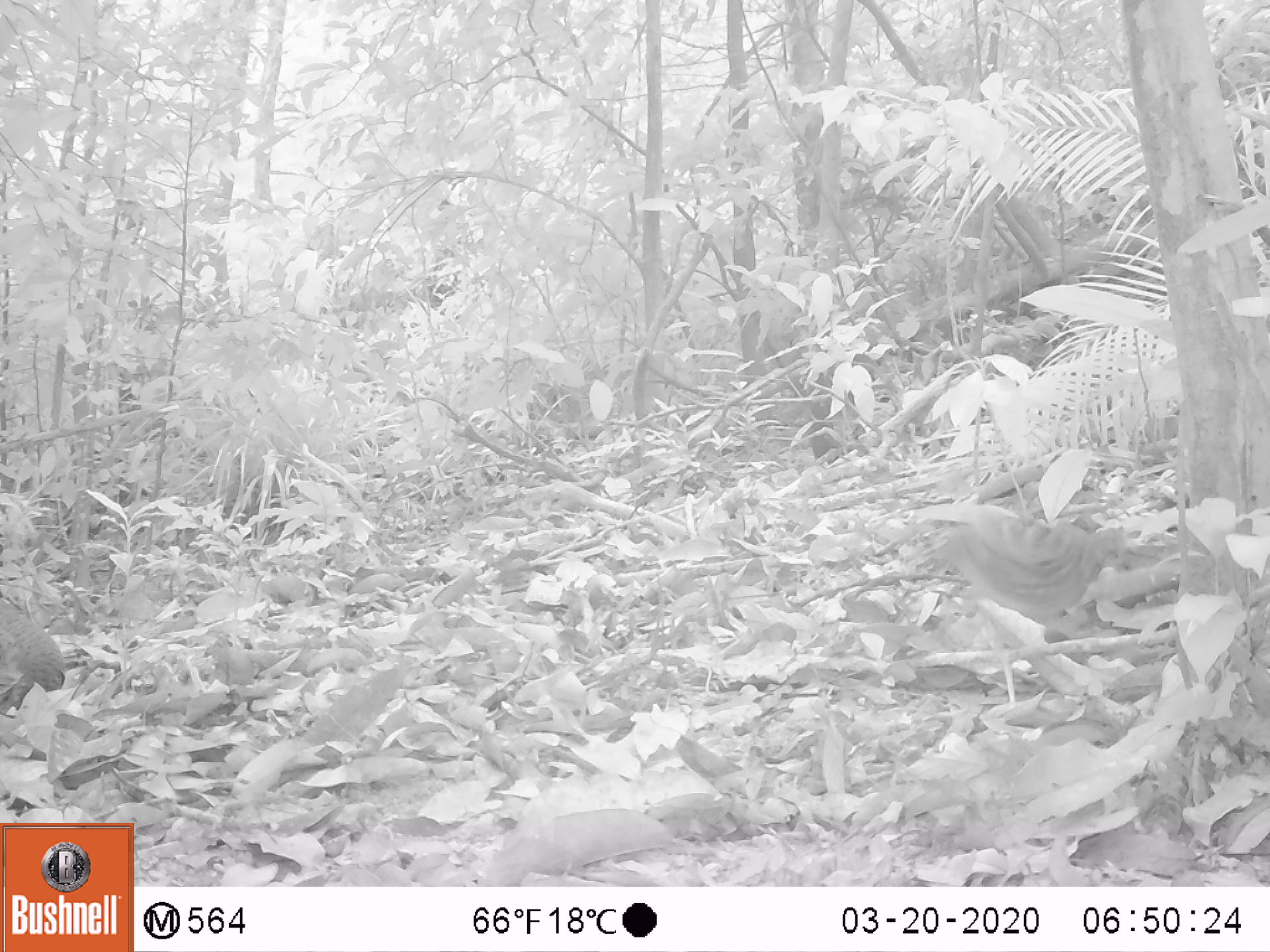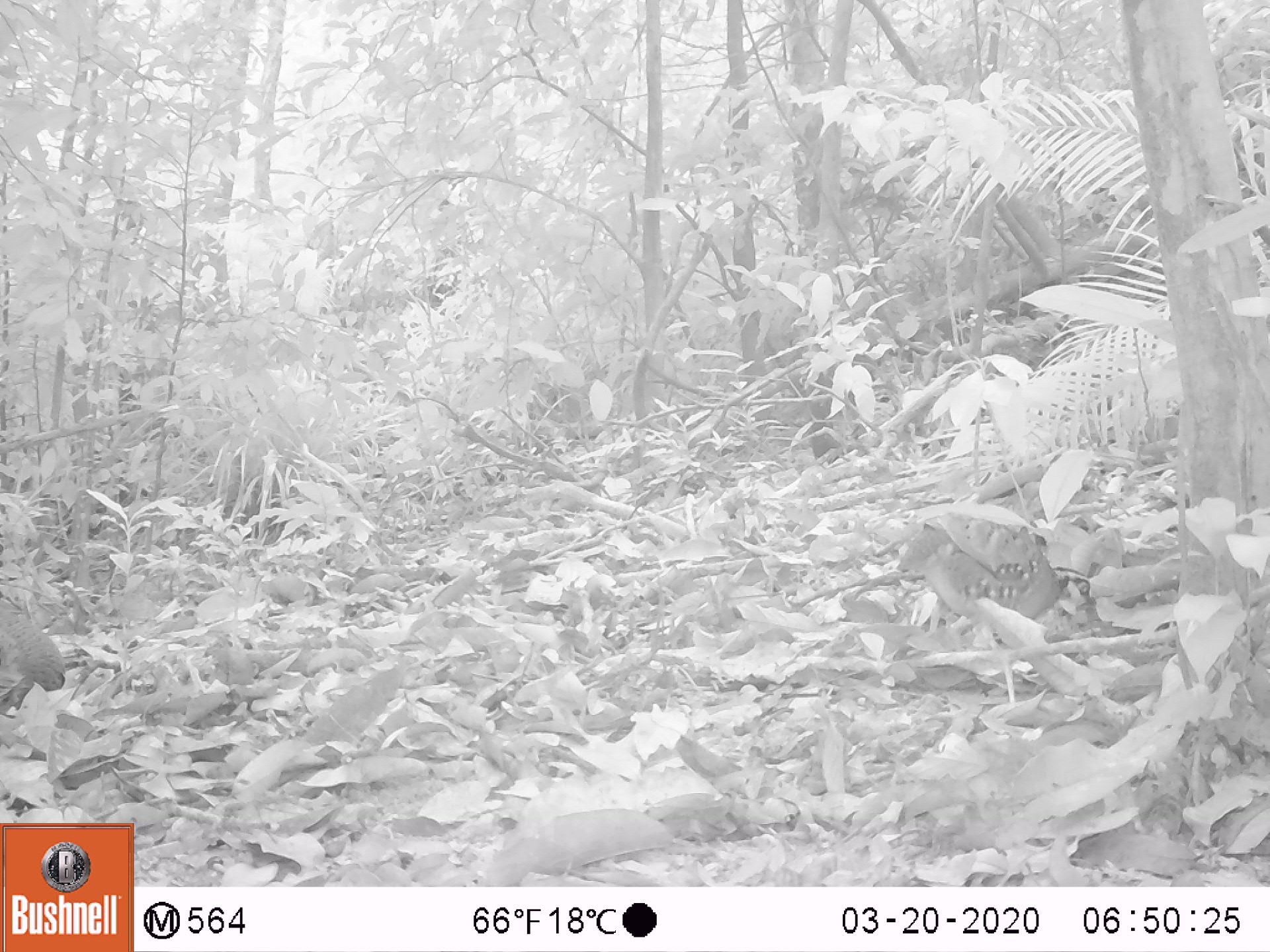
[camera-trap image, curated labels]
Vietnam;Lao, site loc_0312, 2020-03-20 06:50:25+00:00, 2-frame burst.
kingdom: Animalia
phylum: Chordata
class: Aves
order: Galliformes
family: Phasianidae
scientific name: Phasianidae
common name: partridge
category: unidentified partridge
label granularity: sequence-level